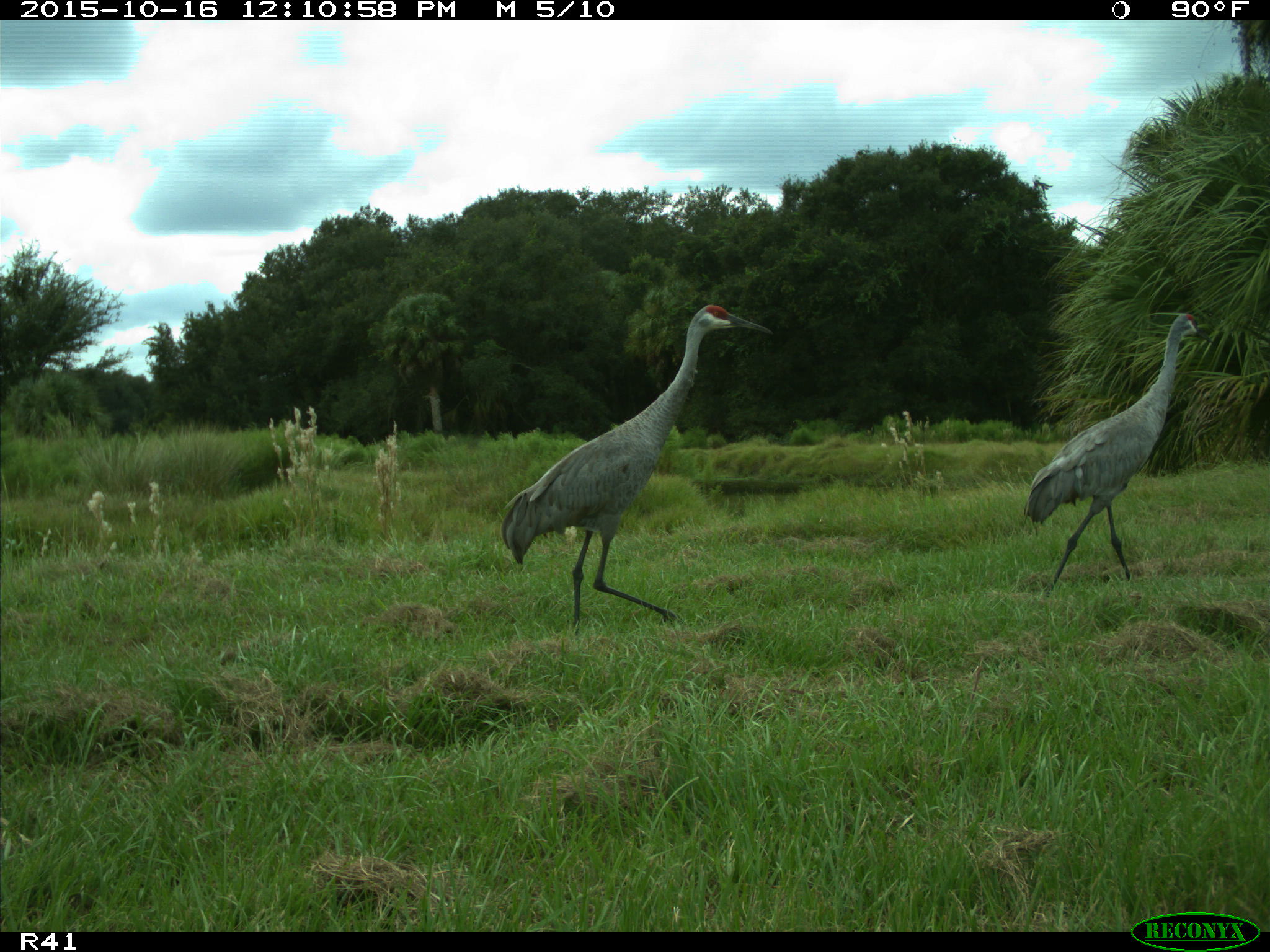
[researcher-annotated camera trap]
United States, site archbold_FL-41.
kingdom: Animalia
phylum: Chordata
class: Aves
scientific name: Aves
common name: birds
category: unidentified bird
Unidentified bird (birds) (Aves).